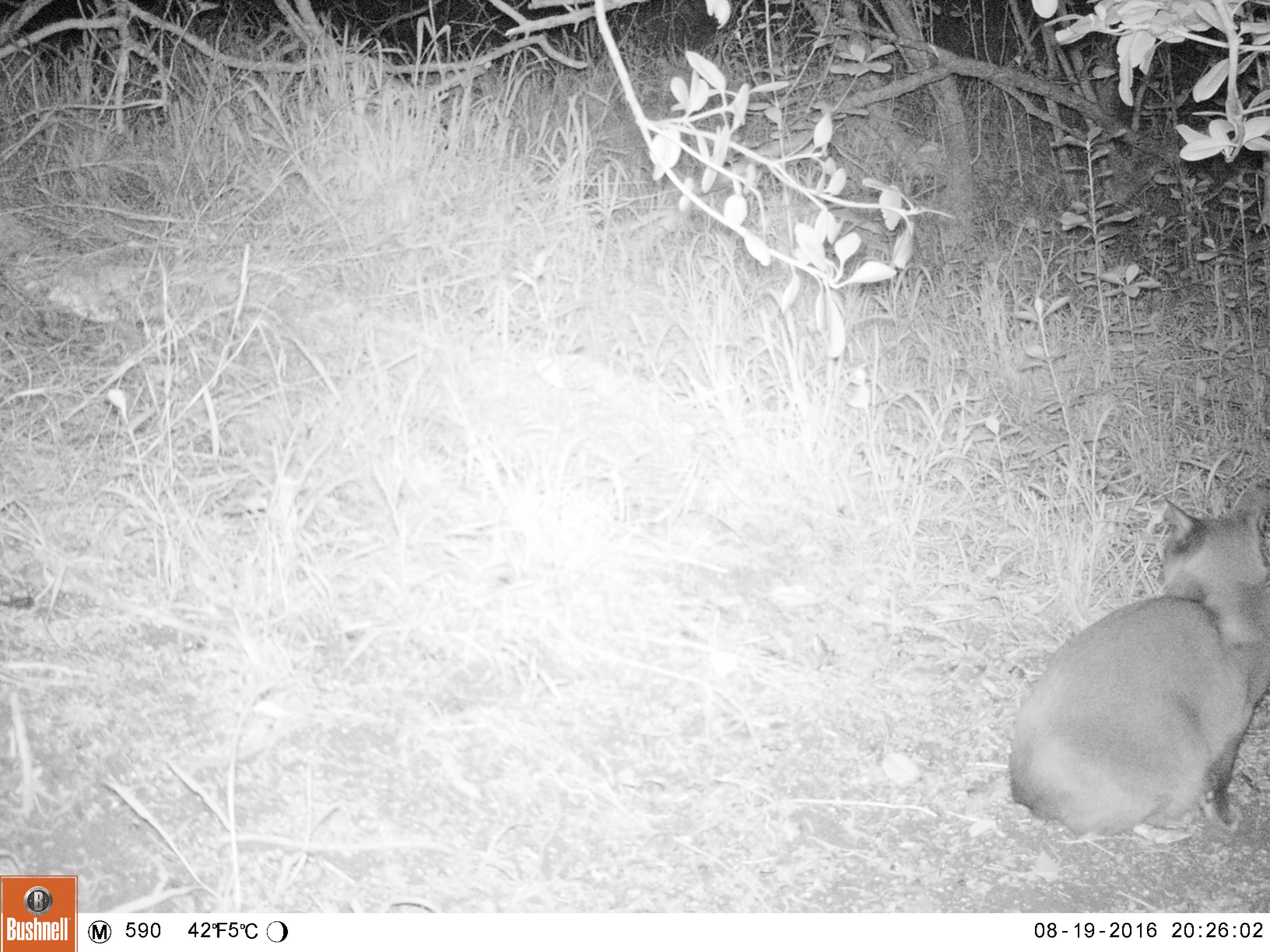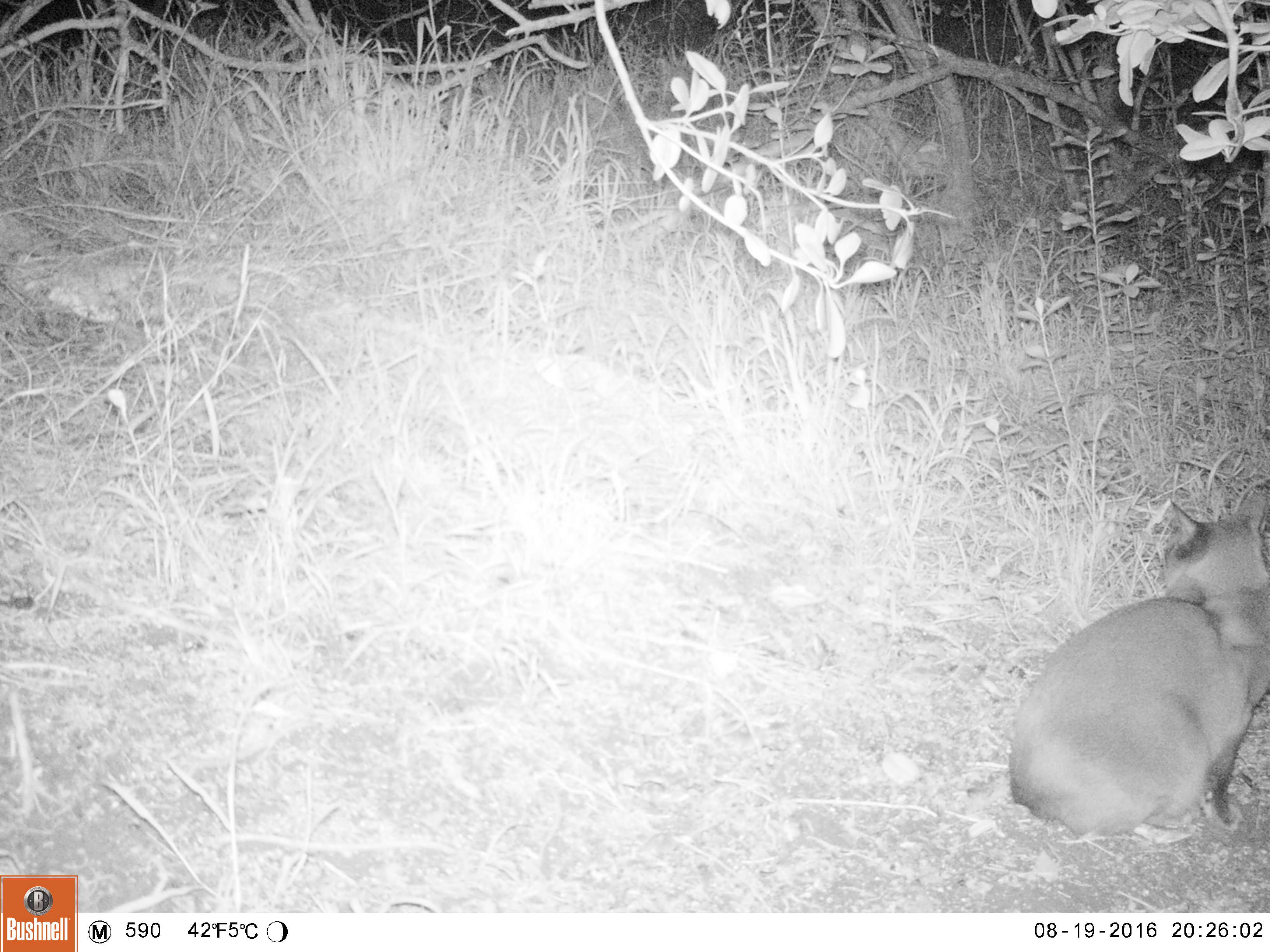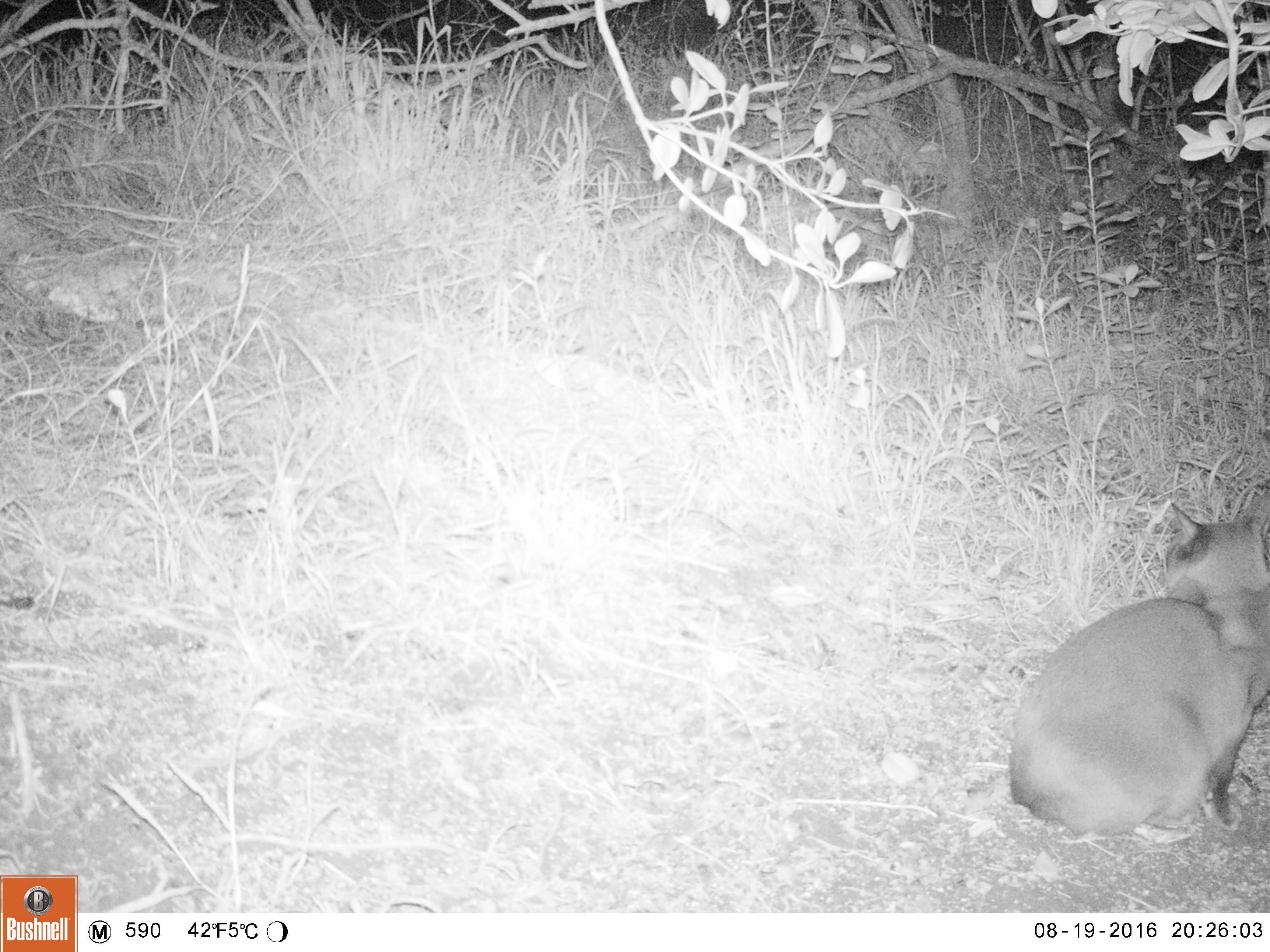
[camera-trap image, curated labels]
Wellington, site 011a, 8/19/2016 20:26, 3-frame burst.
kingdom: Animalia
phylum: Chordata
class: Mammalia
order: Carnivora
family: Felidae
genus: Felis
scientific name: Felis catus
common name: cat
Cat (Felis catus).